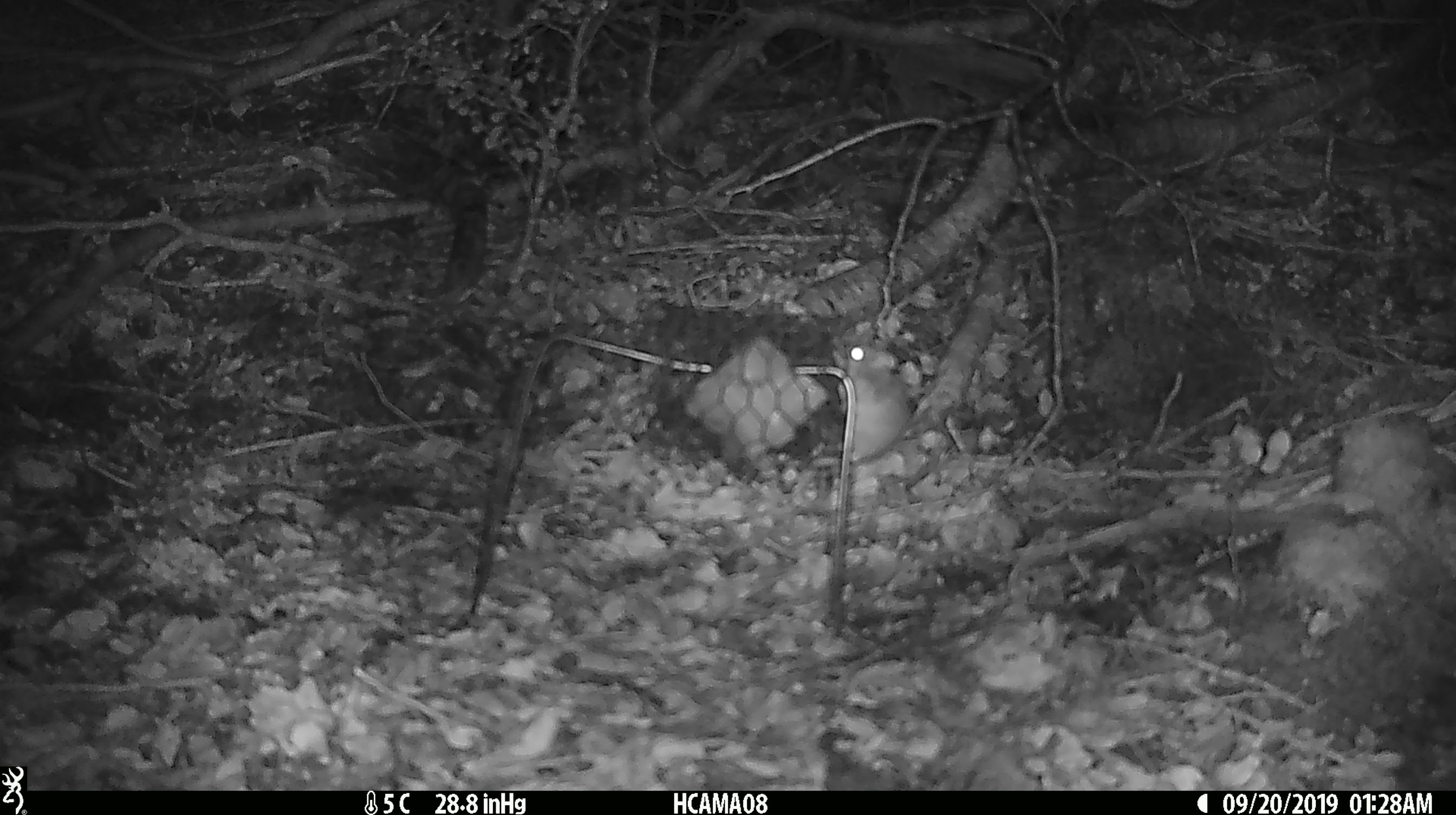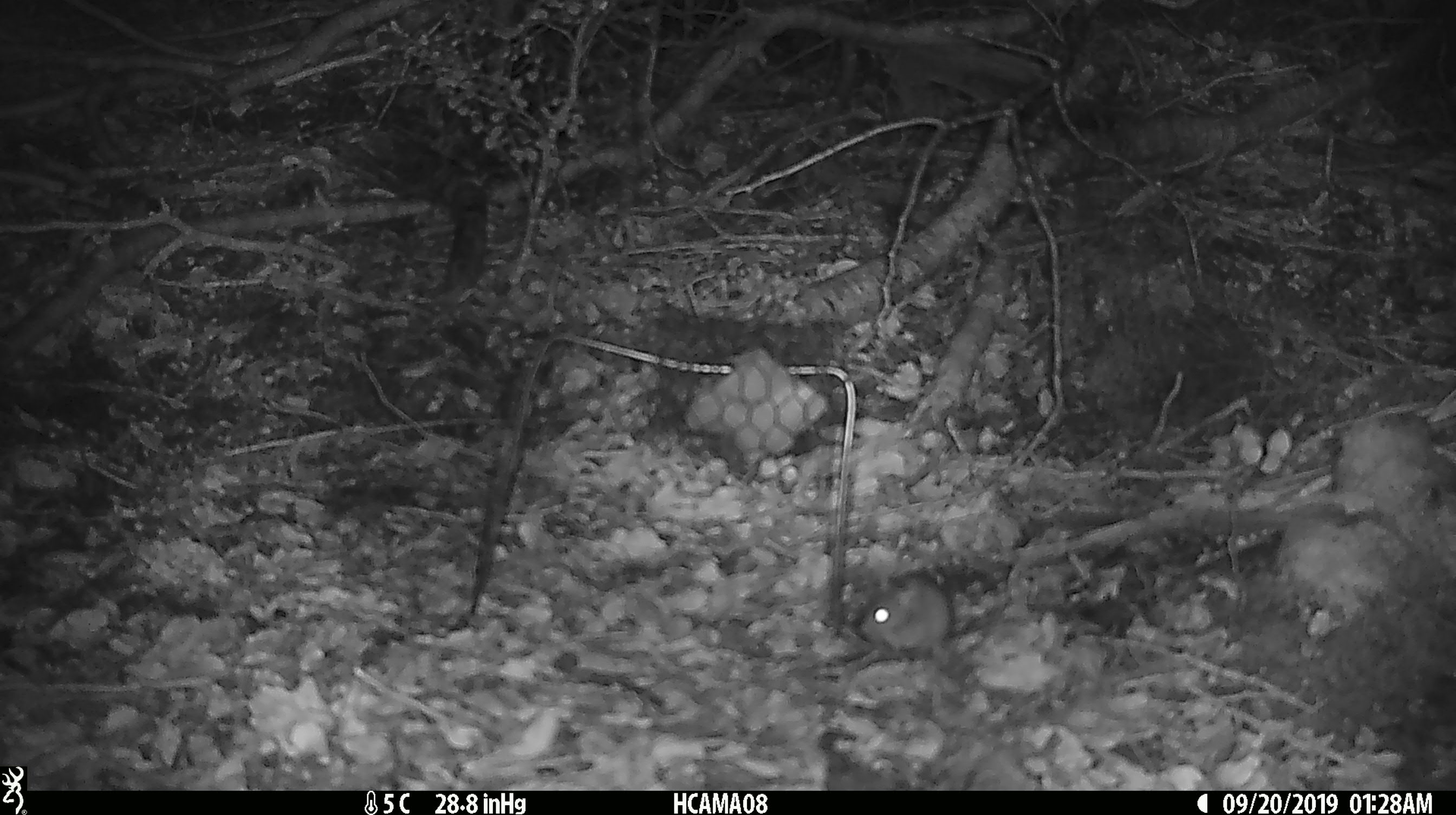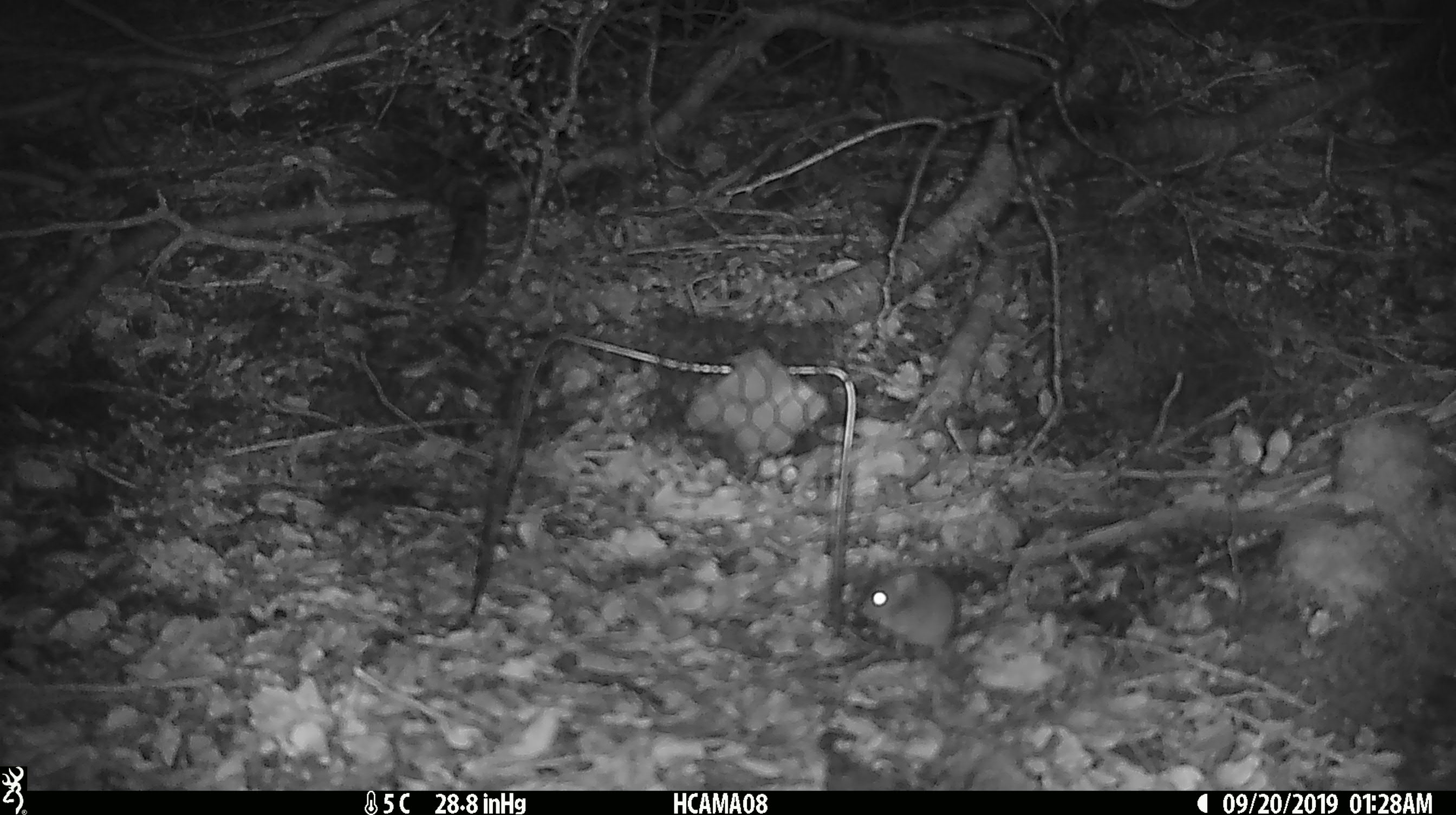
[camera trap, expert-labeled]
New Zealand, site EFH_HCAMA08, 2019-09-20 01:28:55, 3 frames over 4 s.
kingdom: Animalia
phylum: Chordata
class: Mammalia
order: Rodentia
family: Muridae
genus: Mus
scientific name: Mus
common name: mouse